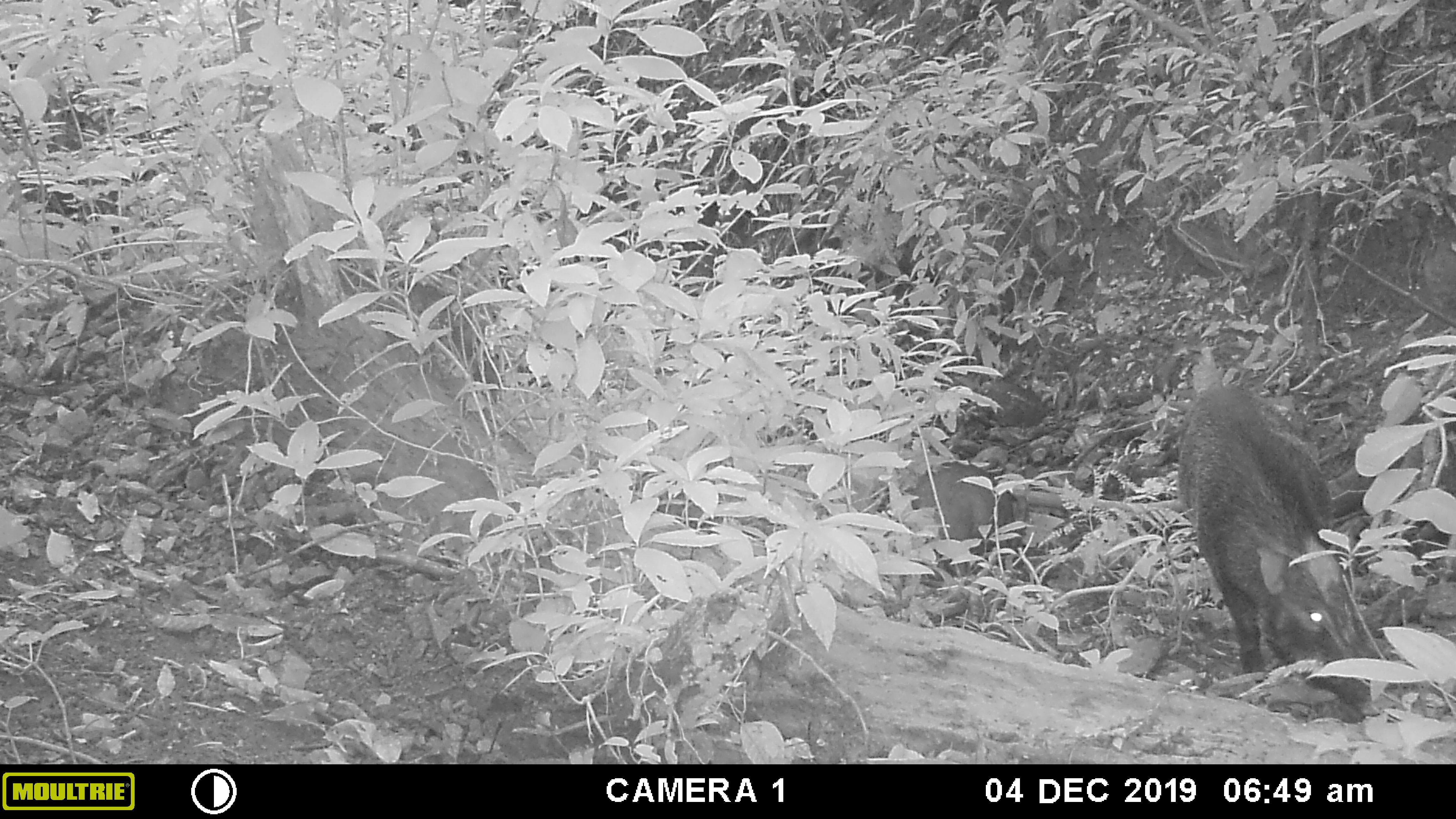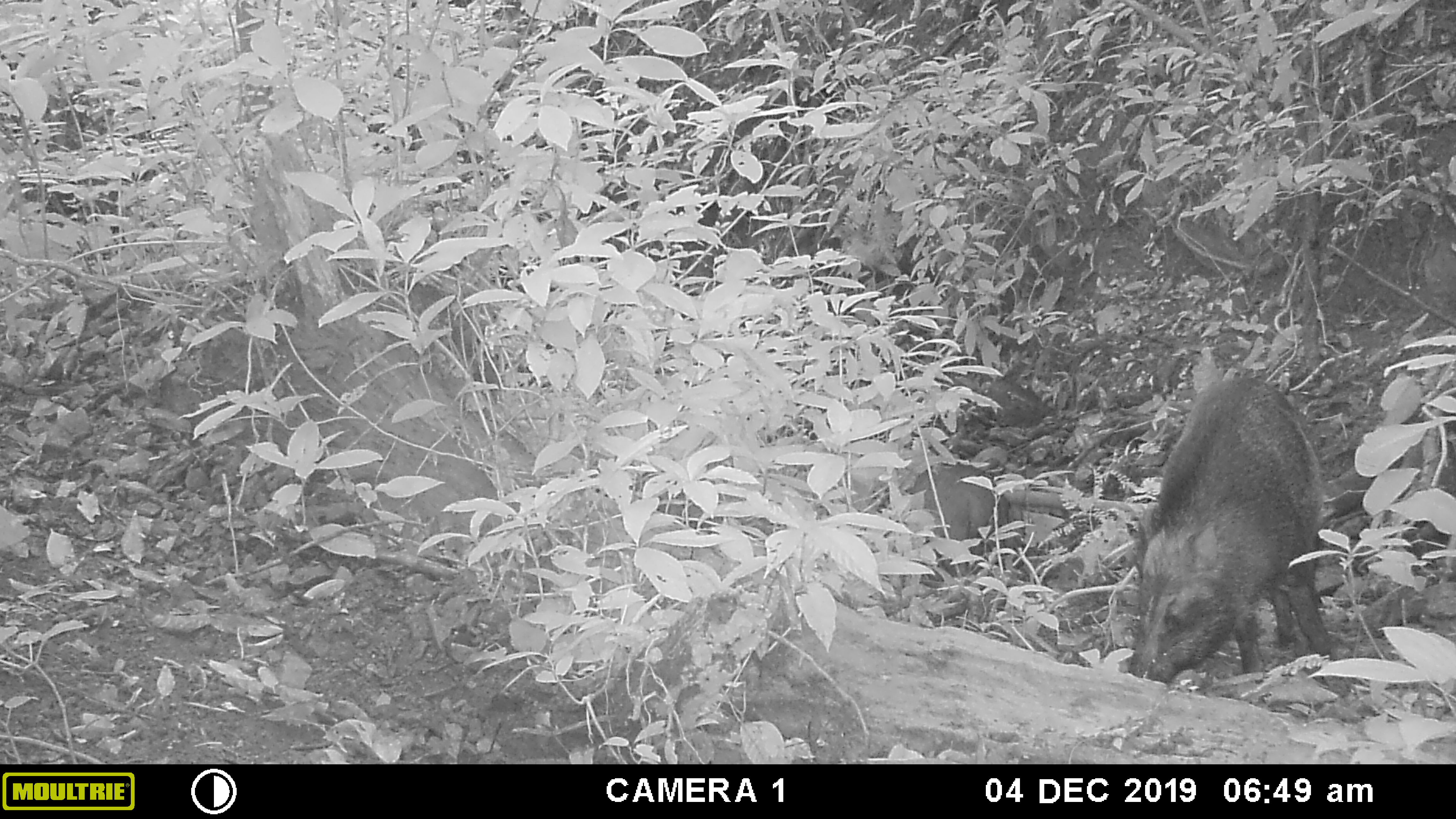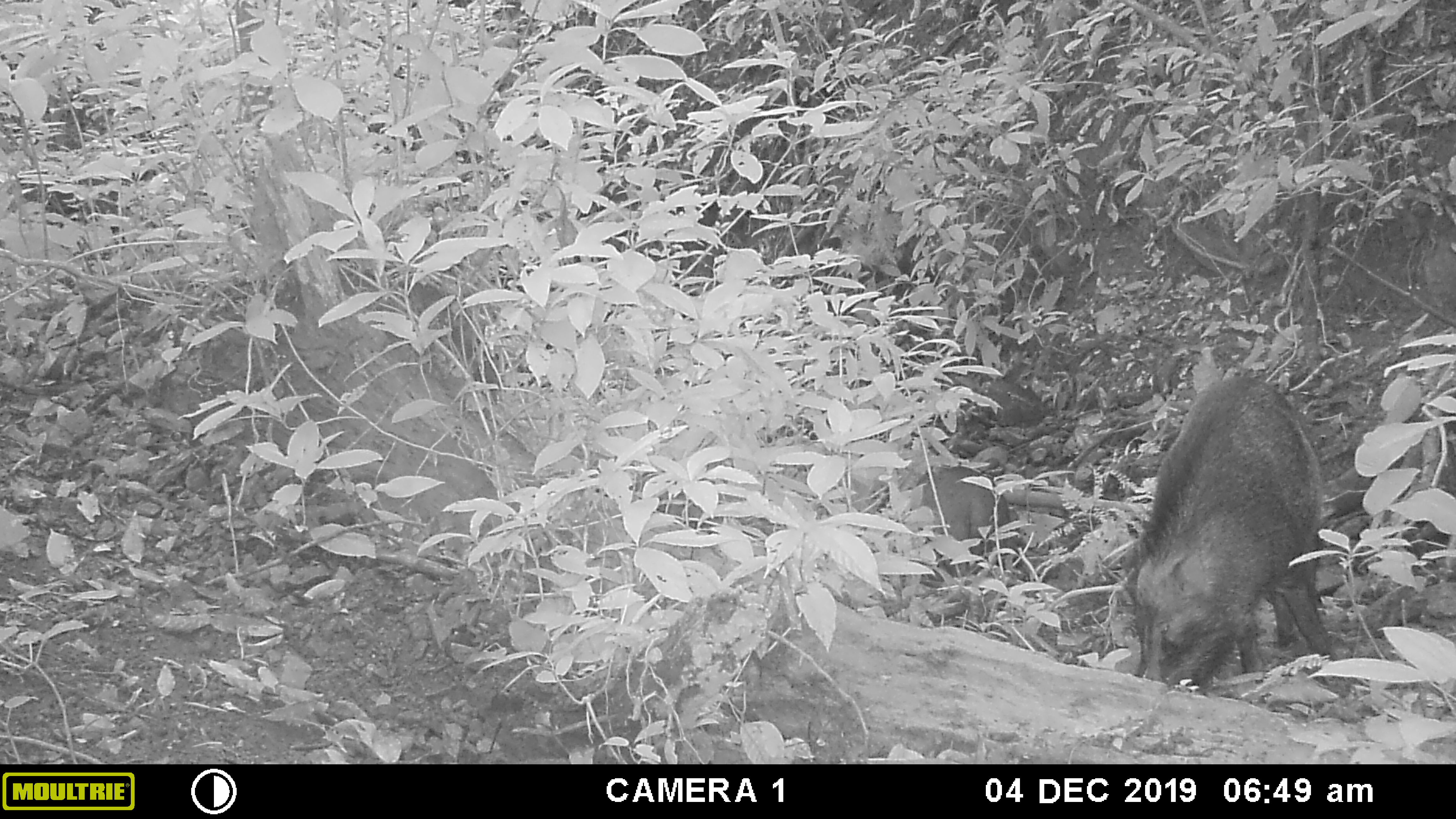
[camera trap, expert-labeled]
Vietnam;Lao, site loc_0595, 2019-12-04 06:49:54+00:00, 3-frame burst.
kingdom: Animalia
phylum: Chordata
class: Mammalia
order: Artiodactyla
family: Suidae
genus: Sus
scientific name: Sus scrofa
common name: eurasian wild pig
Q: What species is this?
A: Eurasian wild pig (Sus scrofa).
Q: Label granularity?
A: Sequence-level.